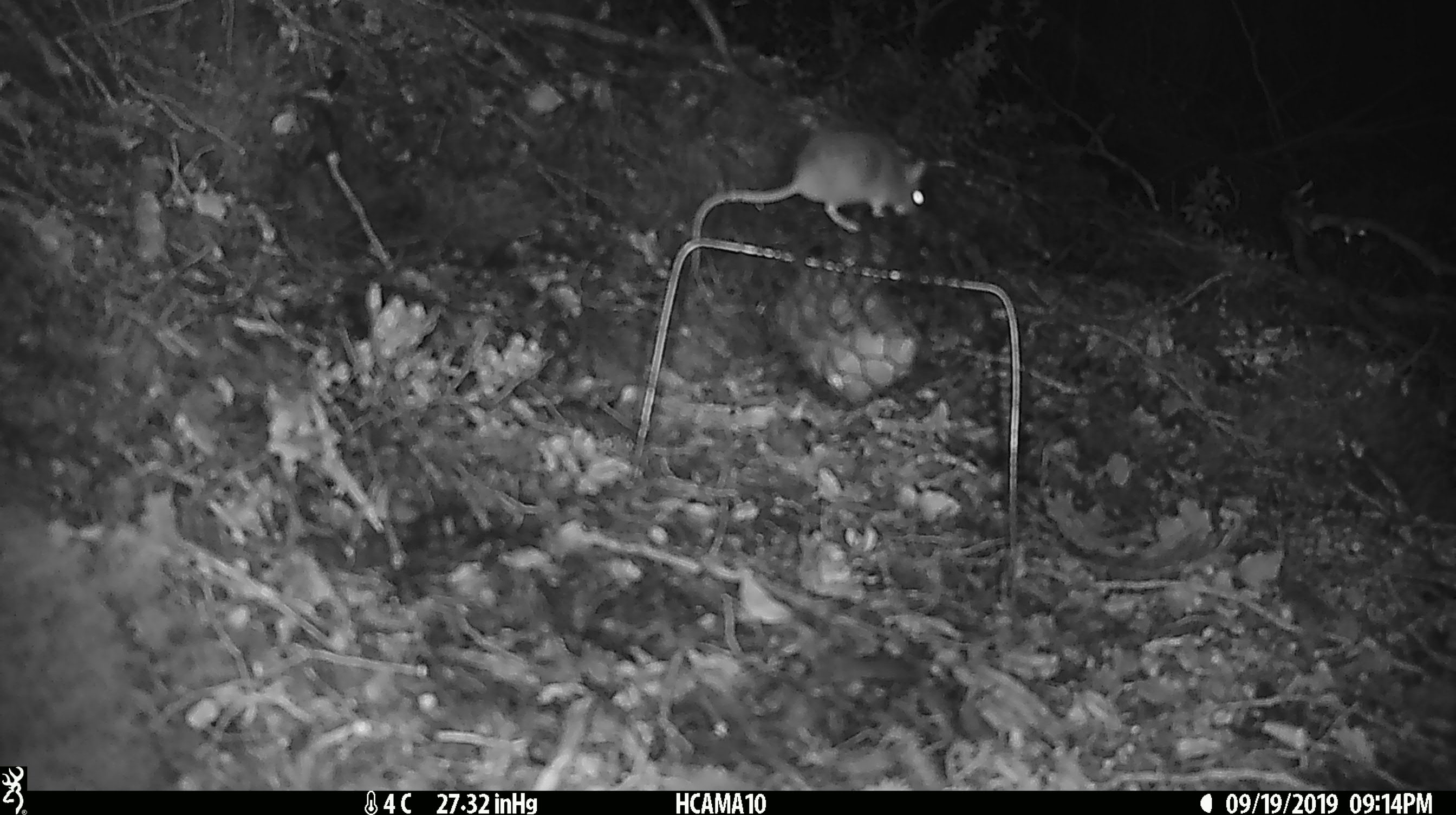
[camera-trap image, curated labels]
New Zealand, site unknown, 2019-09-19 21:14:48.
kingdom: Animalia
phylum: Chordata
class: Mammalia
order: Rodentia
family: Muridae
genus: Mus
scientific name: Mus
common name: mouse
Mouse (Mus).